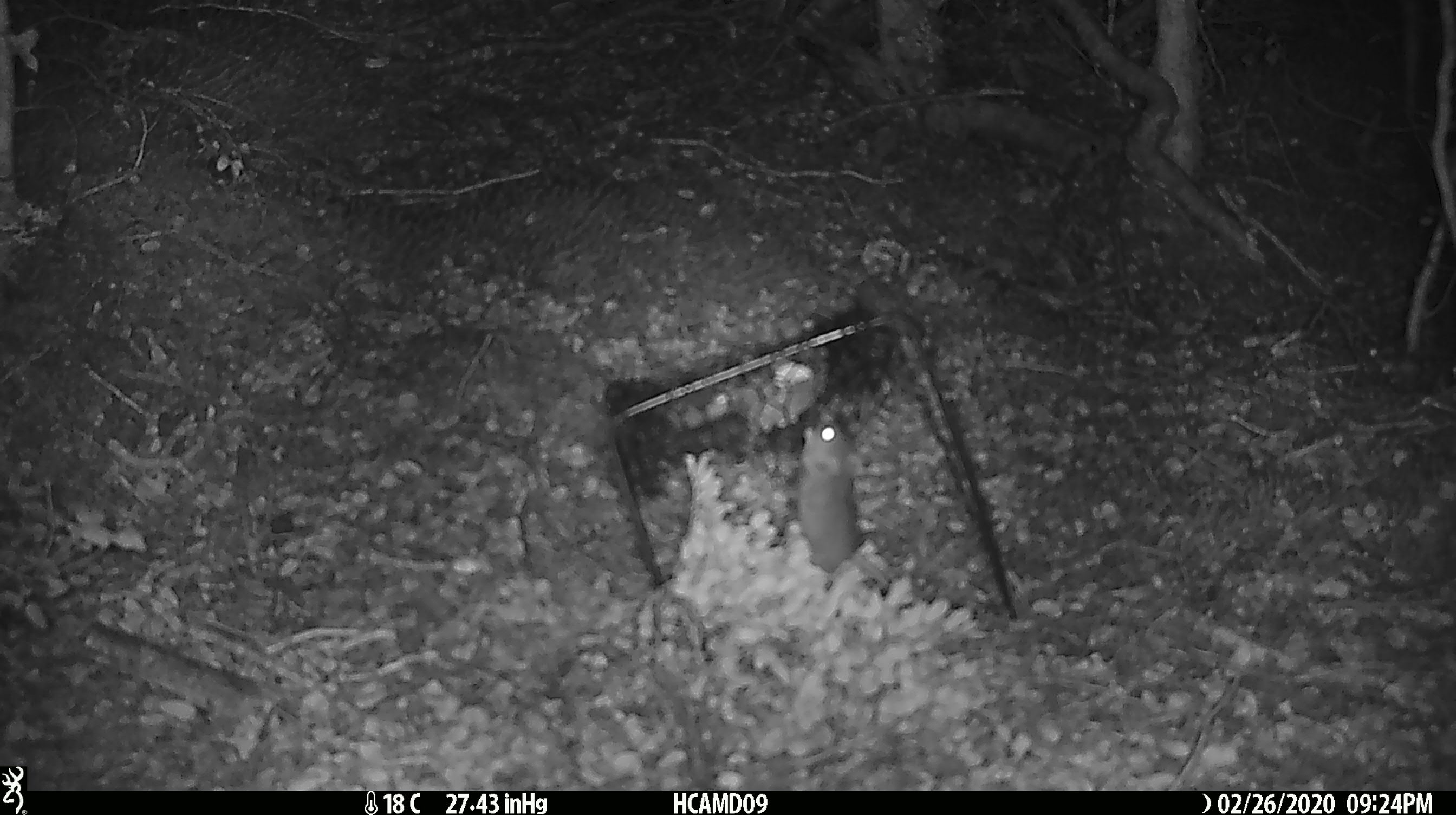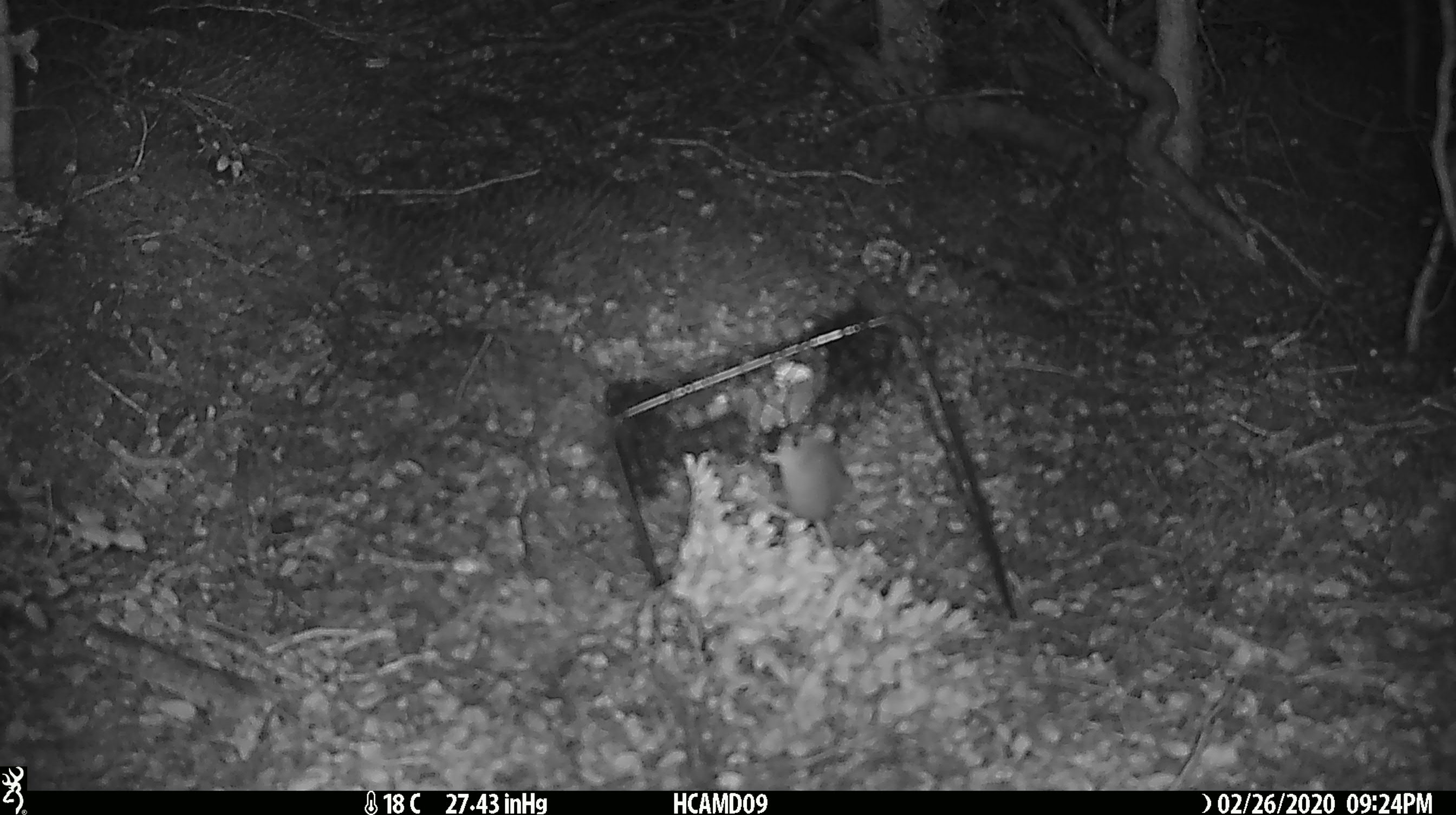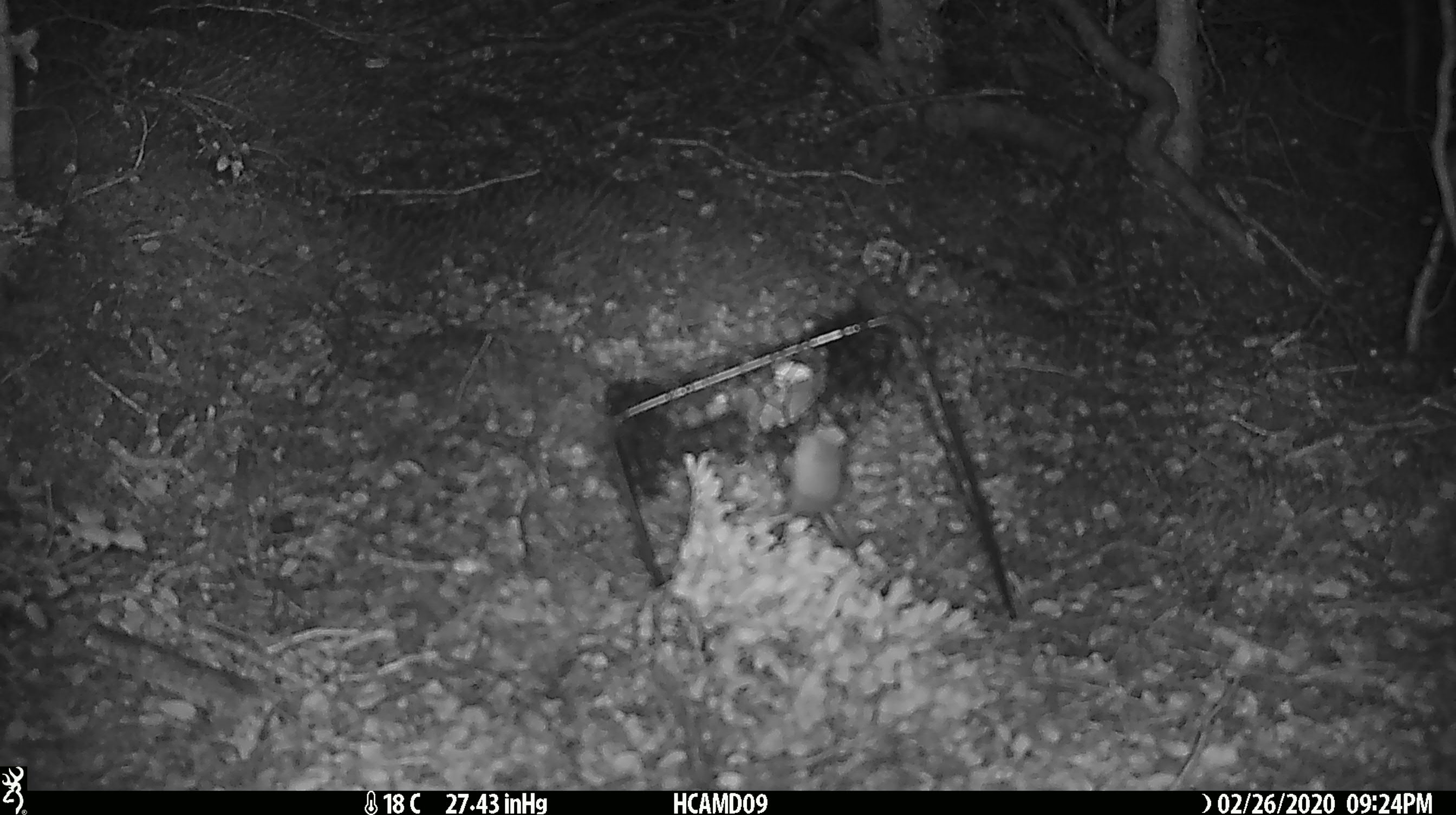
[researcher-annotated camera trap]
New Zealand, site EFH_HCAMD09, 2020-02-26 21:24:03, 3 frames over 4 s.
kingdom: Animalia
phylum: Chordata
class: Mammalia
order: Rodentia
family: Muridae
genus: Mus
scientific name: Mus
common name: mouse